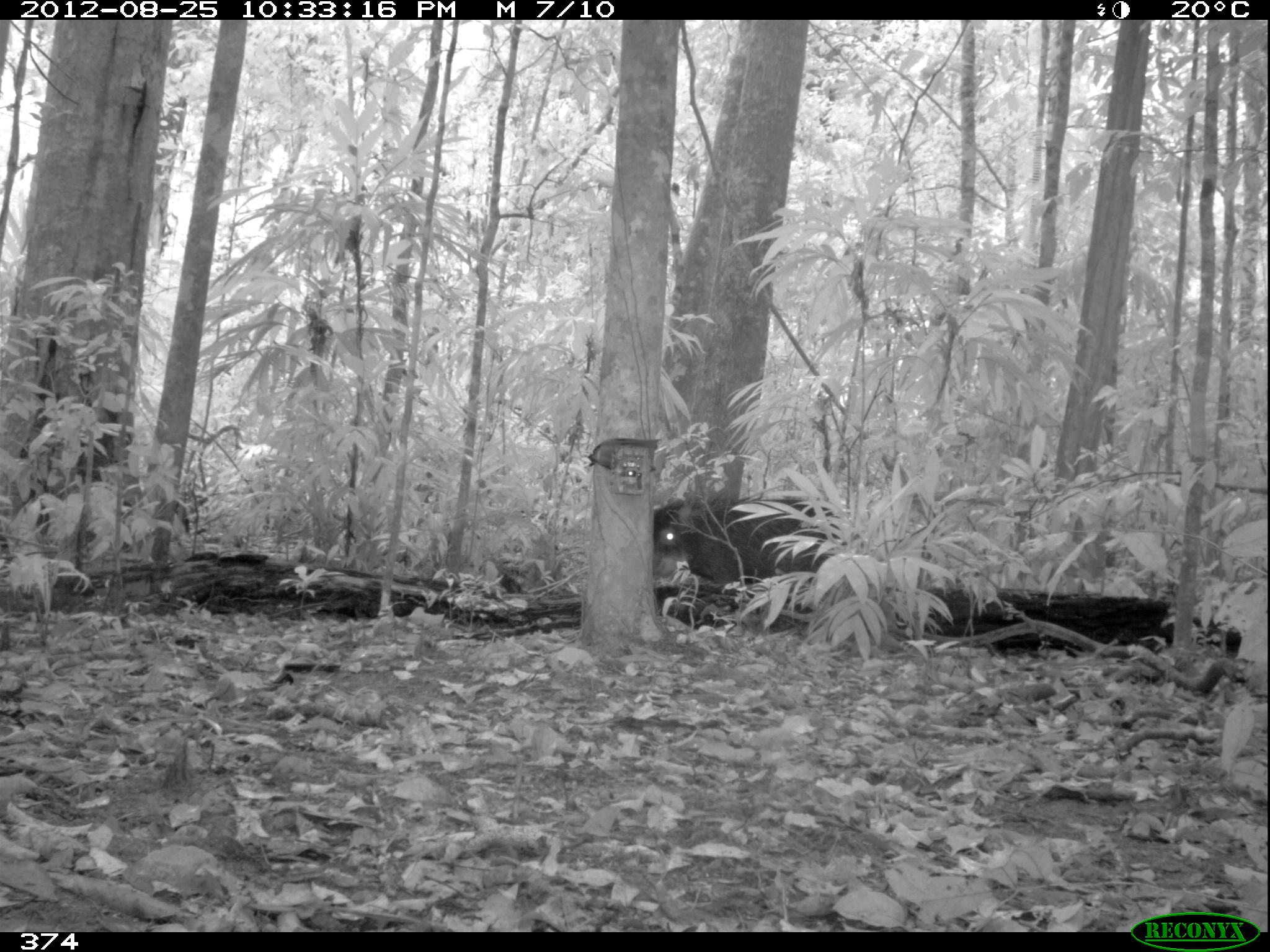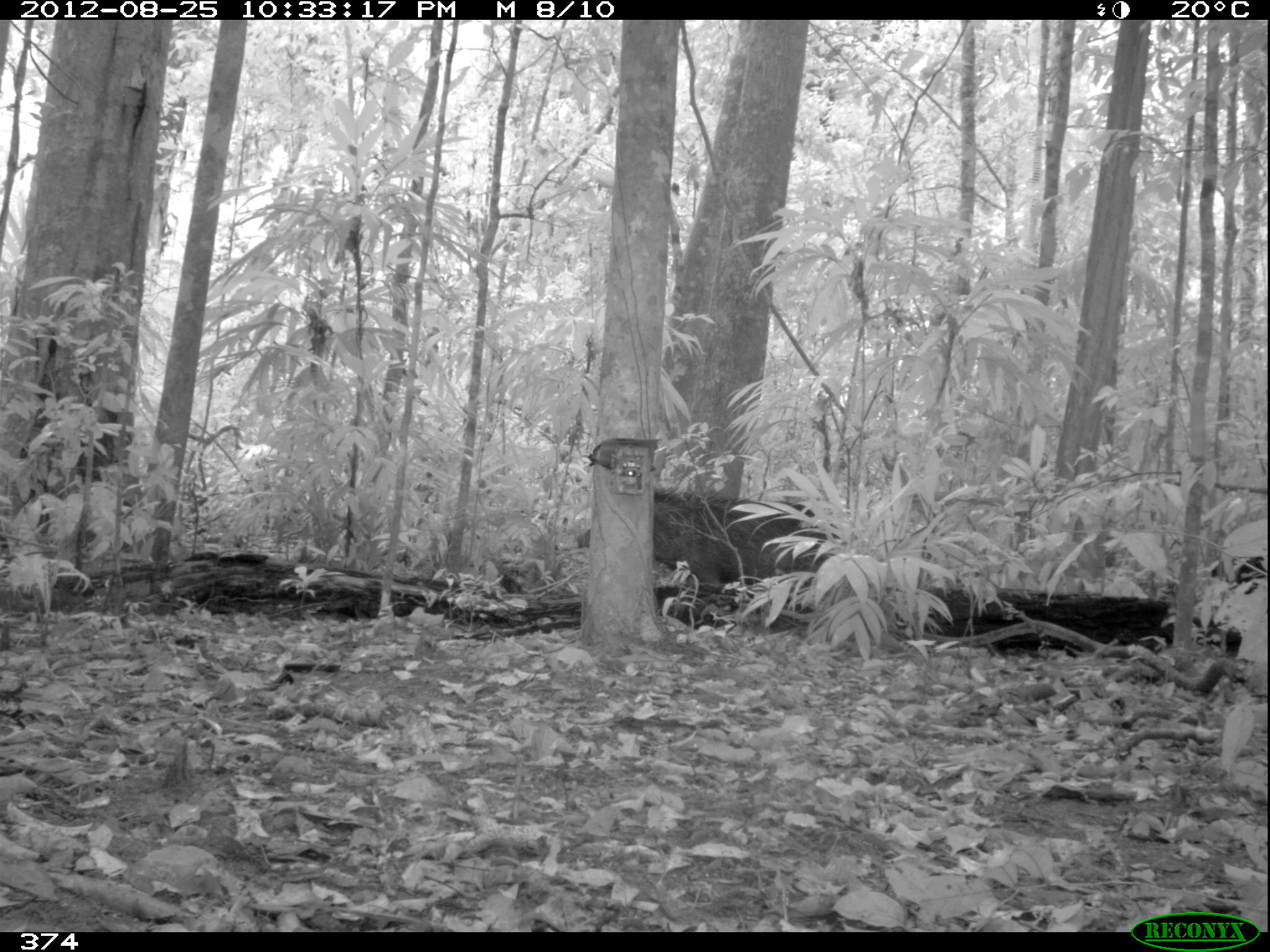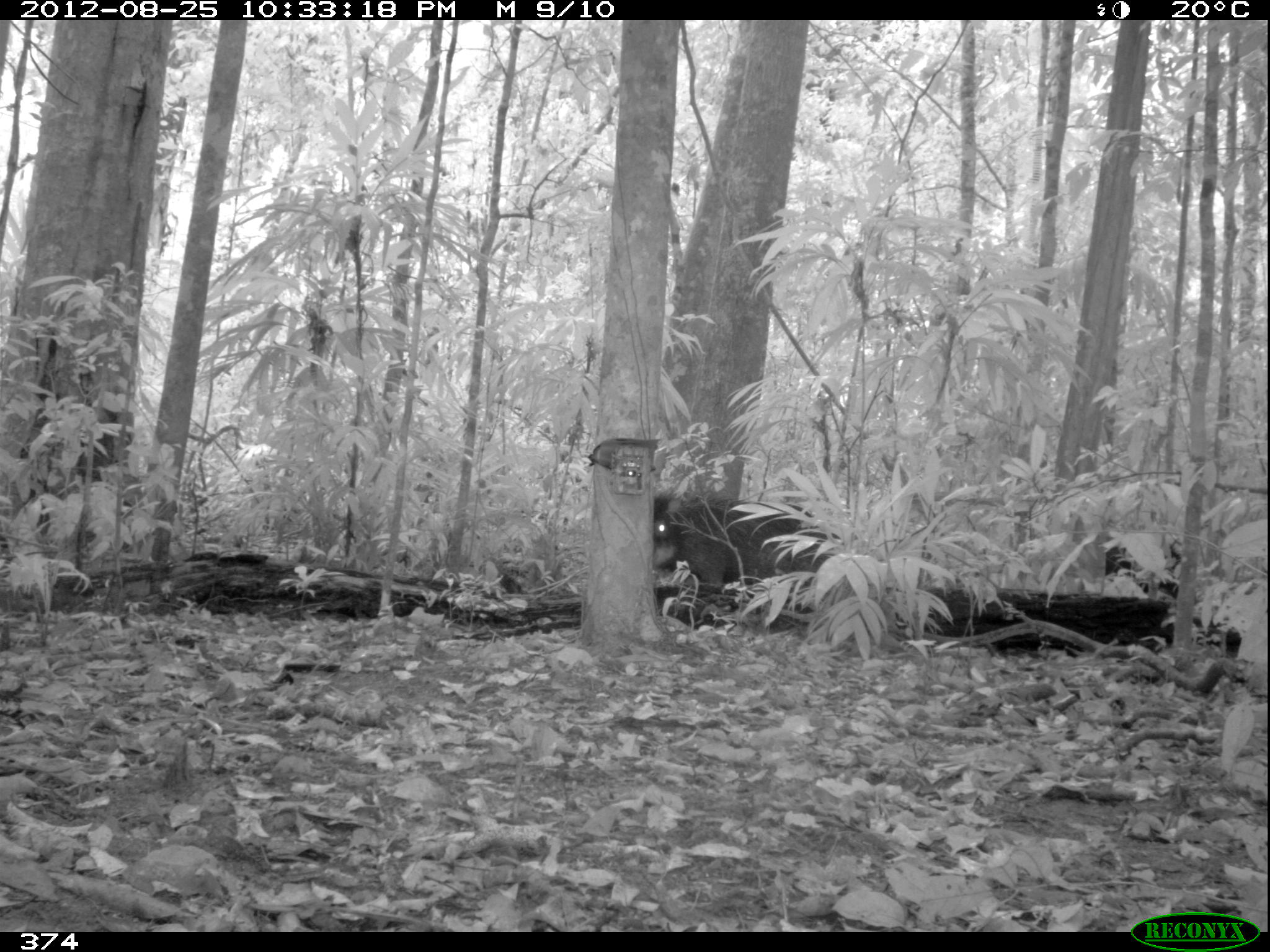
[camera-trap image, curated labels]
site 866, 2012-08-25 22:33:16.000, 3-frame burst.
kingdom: Animalia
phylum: Chordata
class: Mammalia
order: Artiodactyla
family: Tayassuidae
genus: Tayassu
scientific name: Tayassu pecari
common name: white-lipped peccary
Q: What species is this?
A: Tayassu pecari (white-lipped peccary).